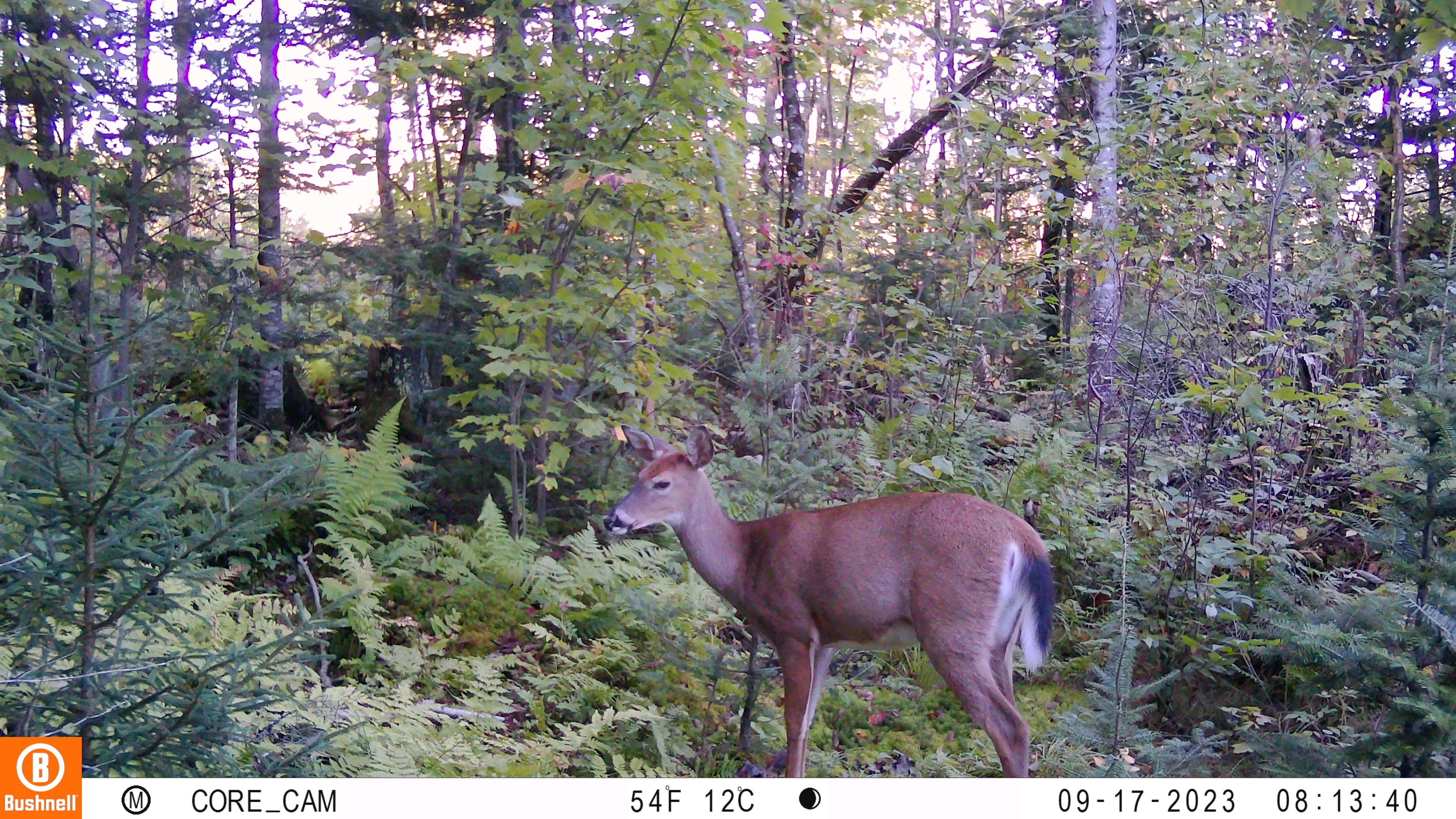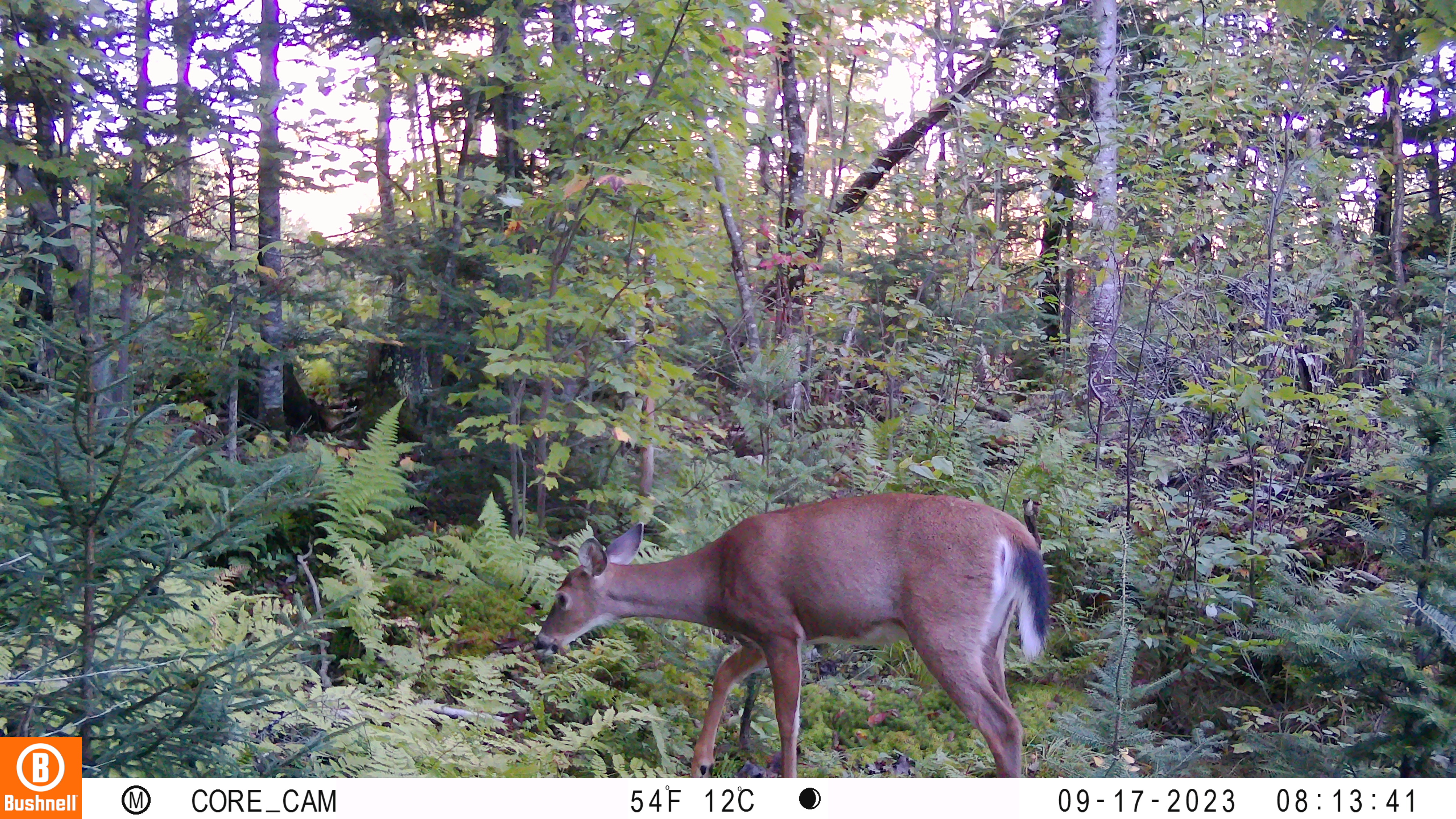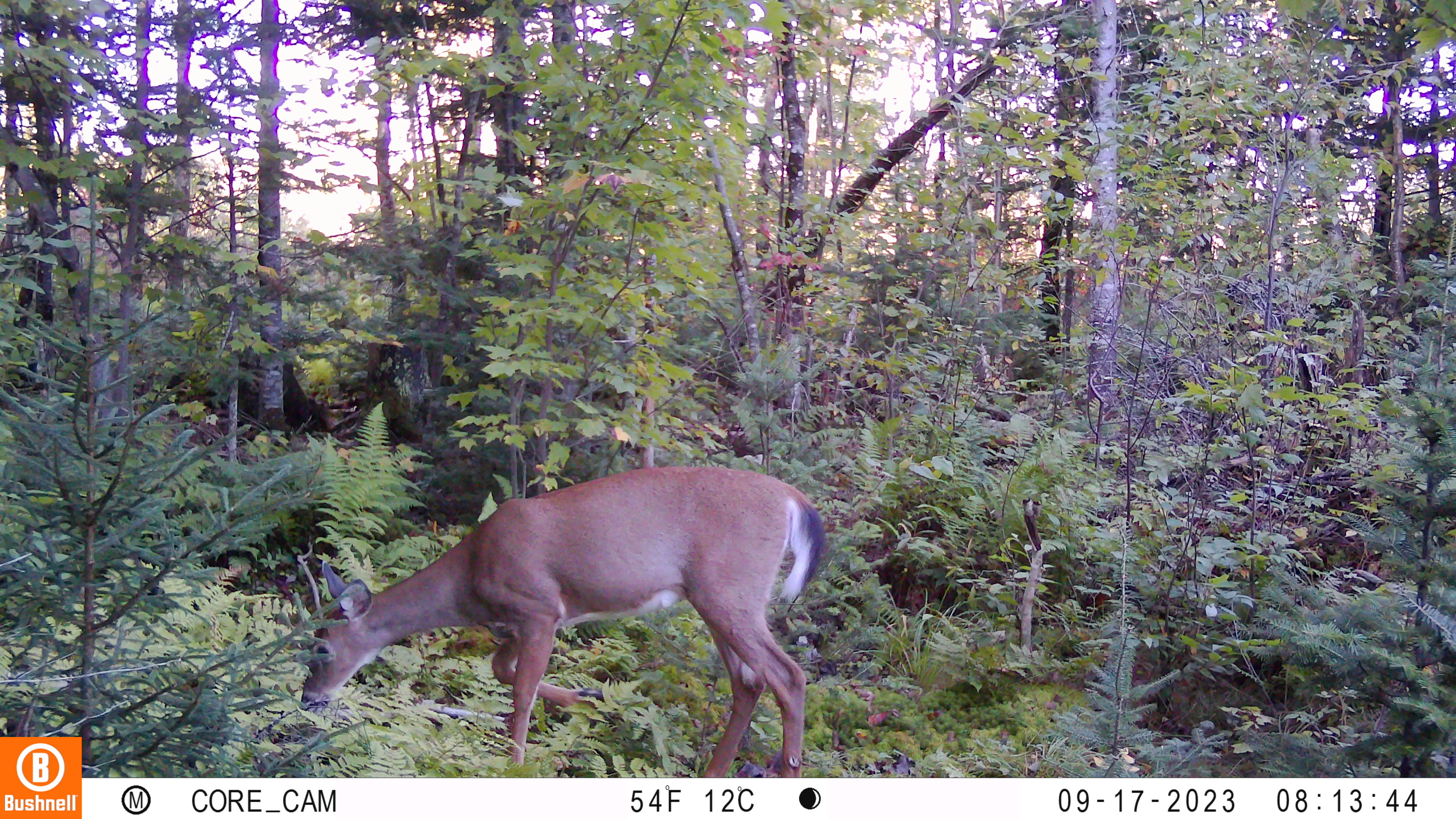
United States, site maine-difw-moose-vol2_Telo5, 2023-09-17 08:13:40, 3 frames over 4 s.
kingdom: Animalia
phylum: Chordata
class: Mammalia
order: Artiodactyla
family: Cervidae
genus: Odocoileus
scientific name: Odocoileus virginianus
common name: white-tailed deer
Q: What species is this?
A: White-tailed deer (Odocoileus virginianus).